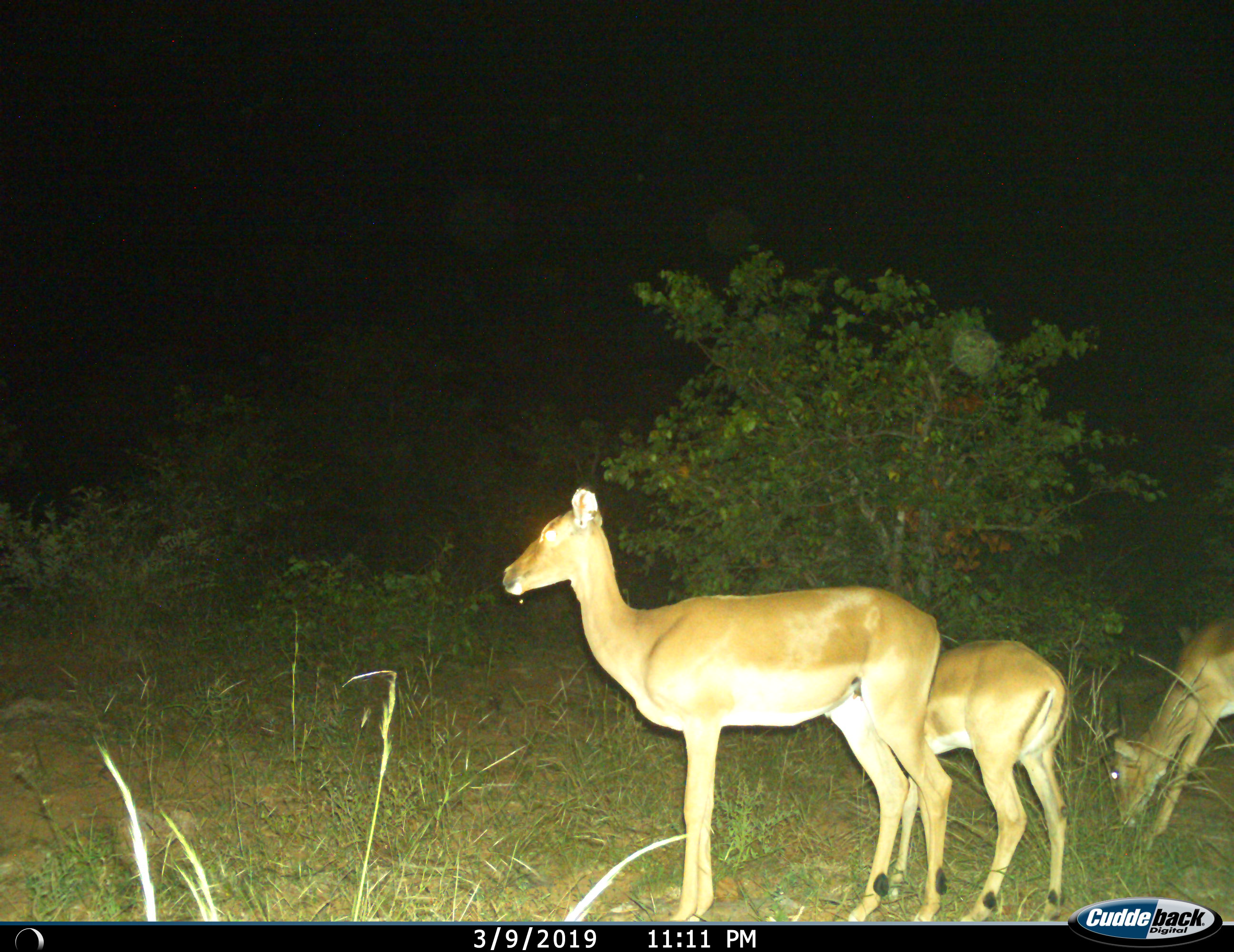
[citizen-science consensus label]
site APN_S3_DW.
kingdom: Animalia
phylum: Chordata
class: Mammalia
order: Artiodactyla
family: Bovidae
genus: Aepyceros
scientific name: Aepyceros melampus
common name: impala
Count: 3.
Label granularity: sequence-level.